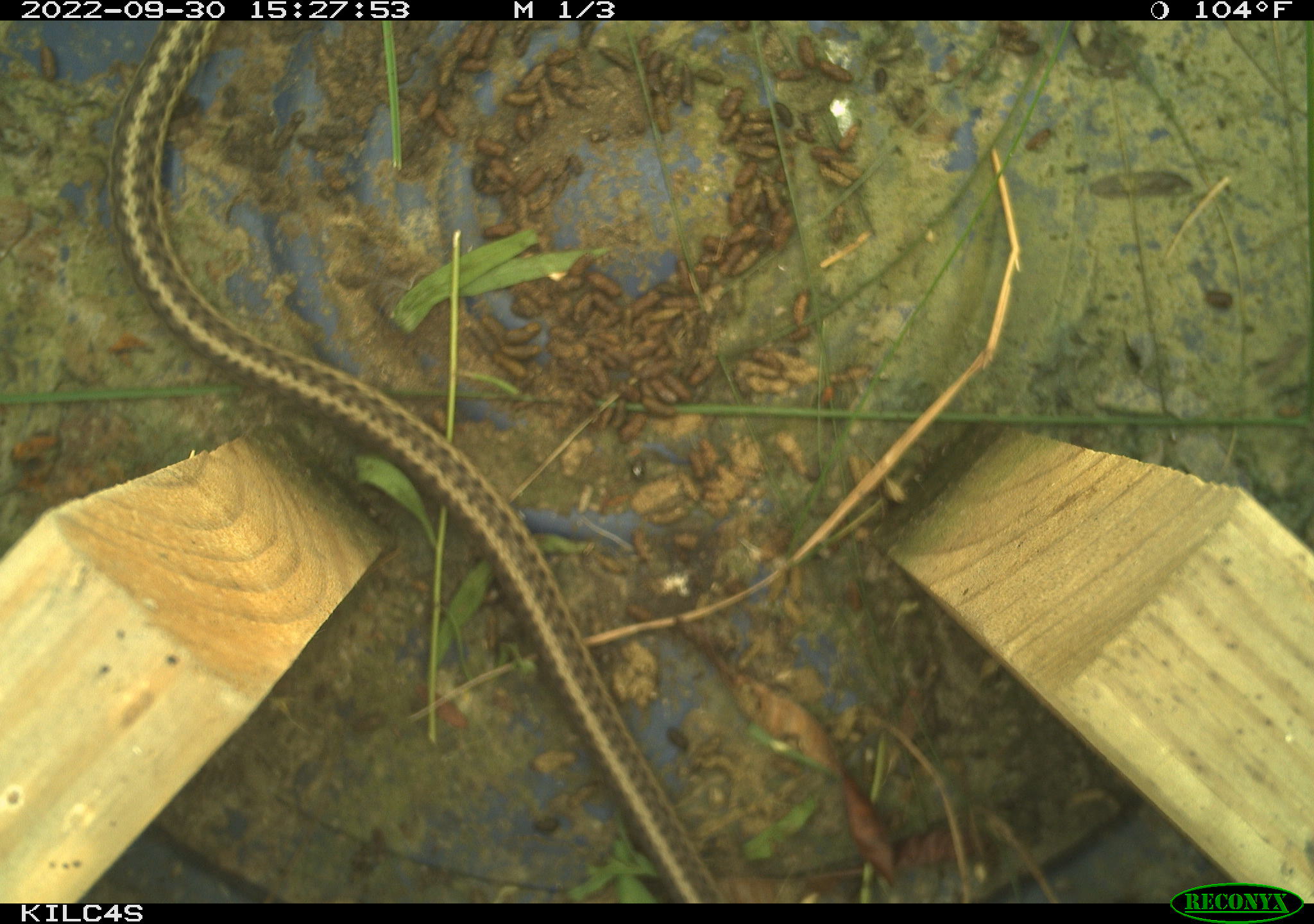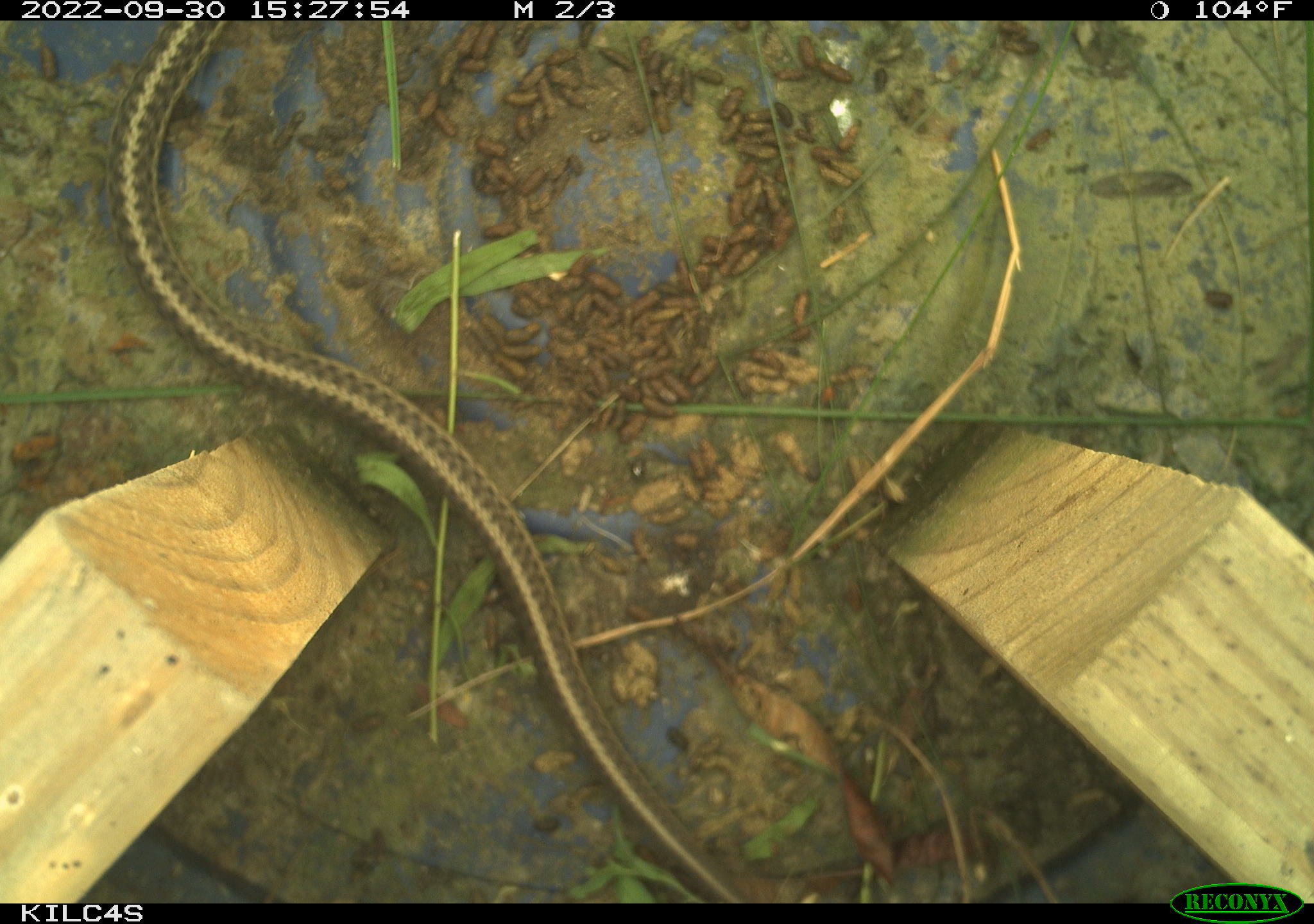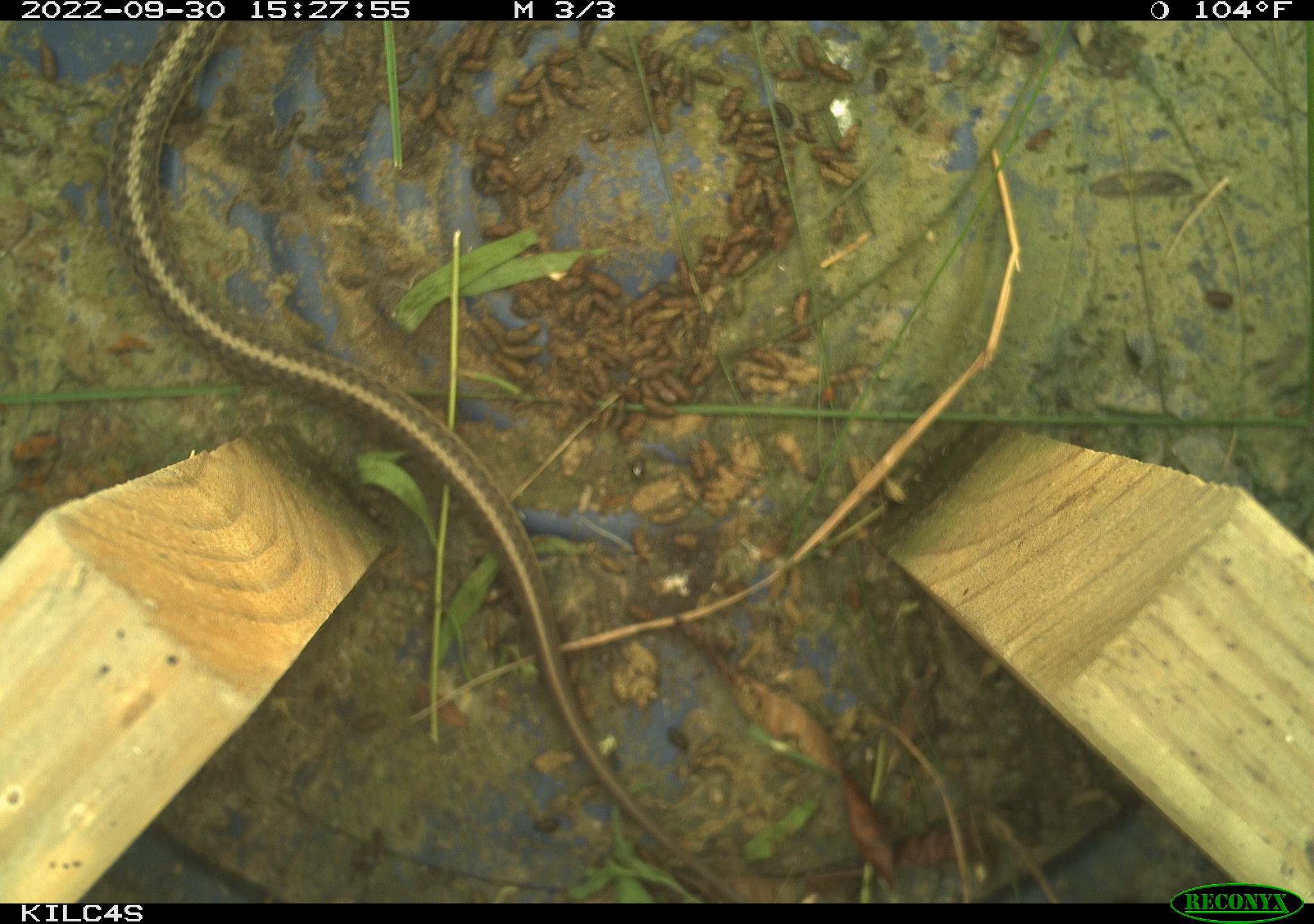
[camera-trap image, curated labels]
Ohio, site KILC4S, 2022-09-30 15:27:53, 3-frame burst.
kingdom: Animalia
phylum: Chordata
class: Reptilia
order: Squamata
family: Colubridae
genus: Thamnophis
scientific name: Thamnophis sirtalis sirtalis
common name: eastern gartersnake